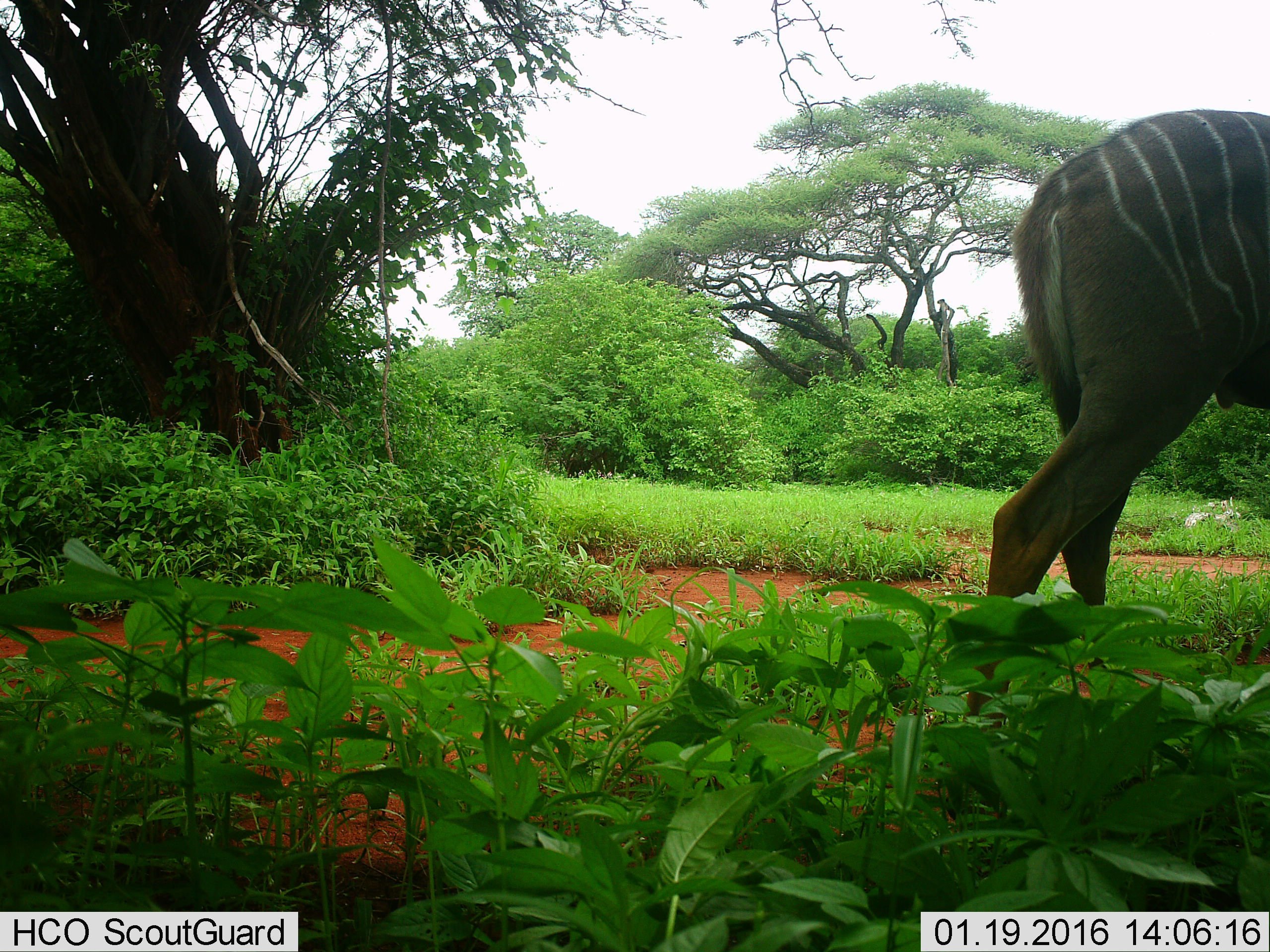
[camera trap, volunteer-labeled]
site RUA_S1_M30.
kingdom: Animalia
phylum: Chordata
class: Mammalia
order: Artiodactyla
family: Bovidae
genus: Tragelaphus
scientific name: Tragelaphus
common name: kudu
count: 1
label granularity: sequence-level